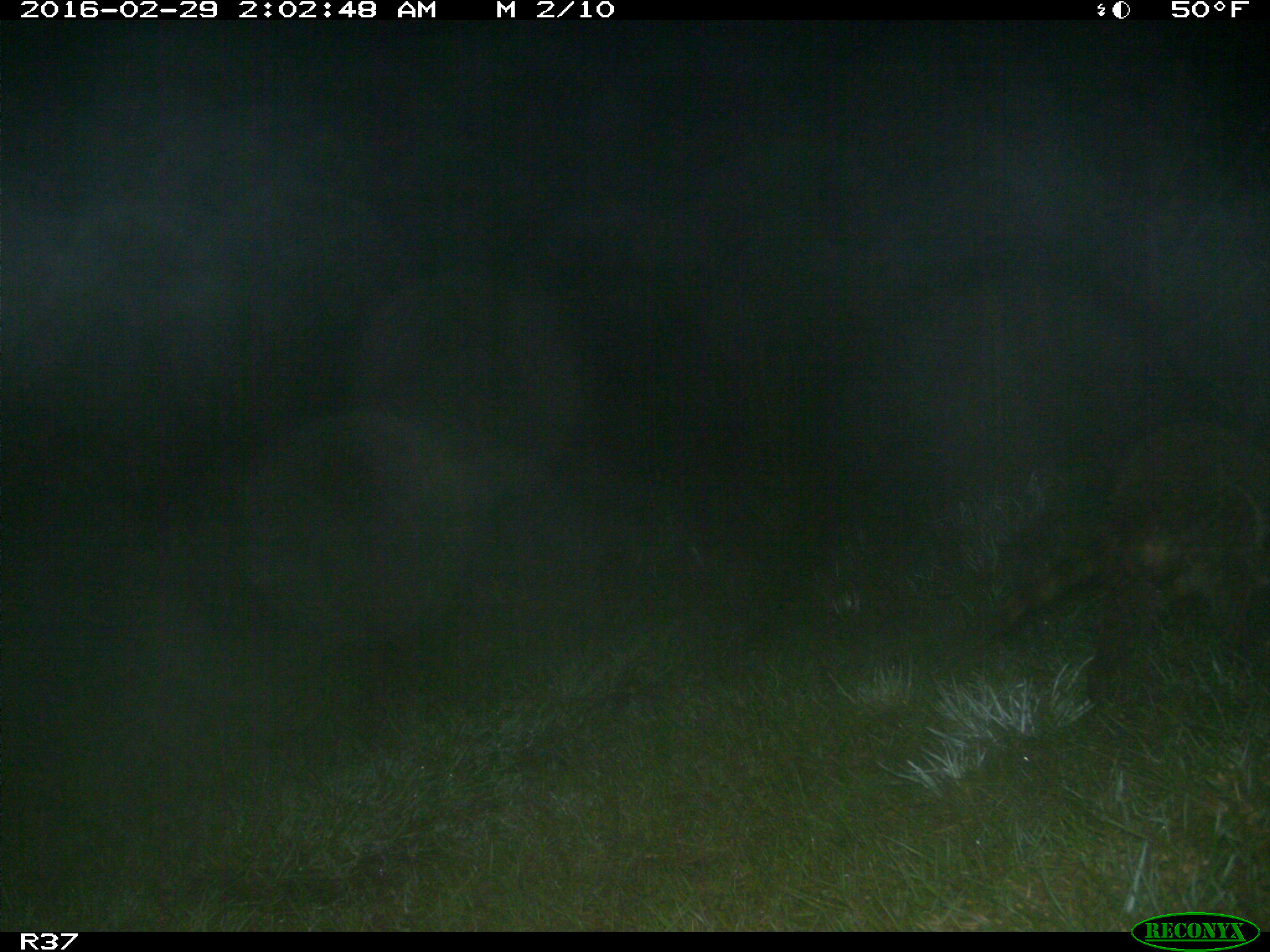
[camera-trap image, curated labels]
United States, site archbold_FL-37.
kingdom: Animalia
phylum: Chordata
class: Mammalia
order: Carnivora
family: Procyonidae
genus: Procyon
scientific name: Procyon lotor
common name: common raccoon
Procyon lotor (common raccoon).